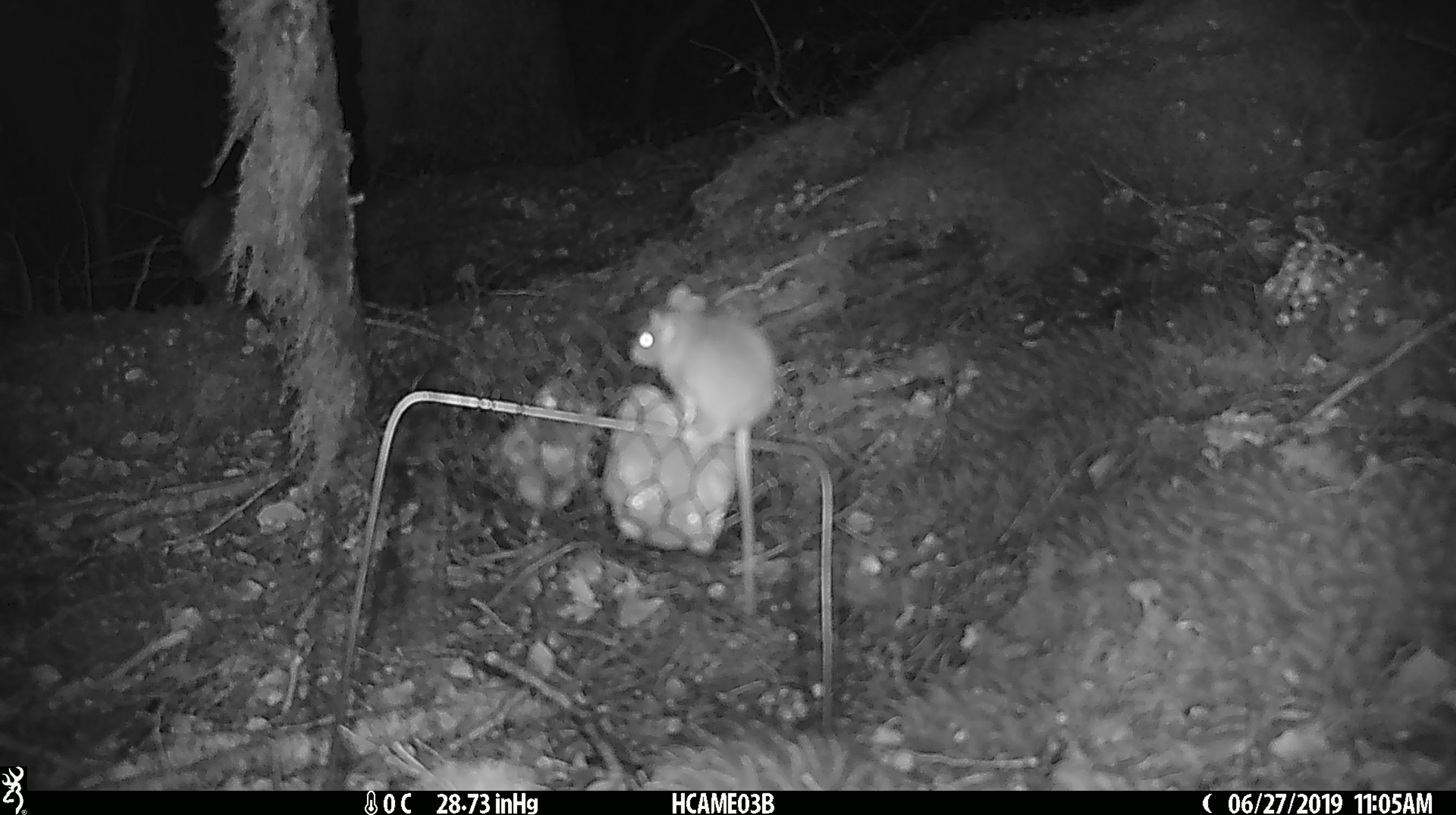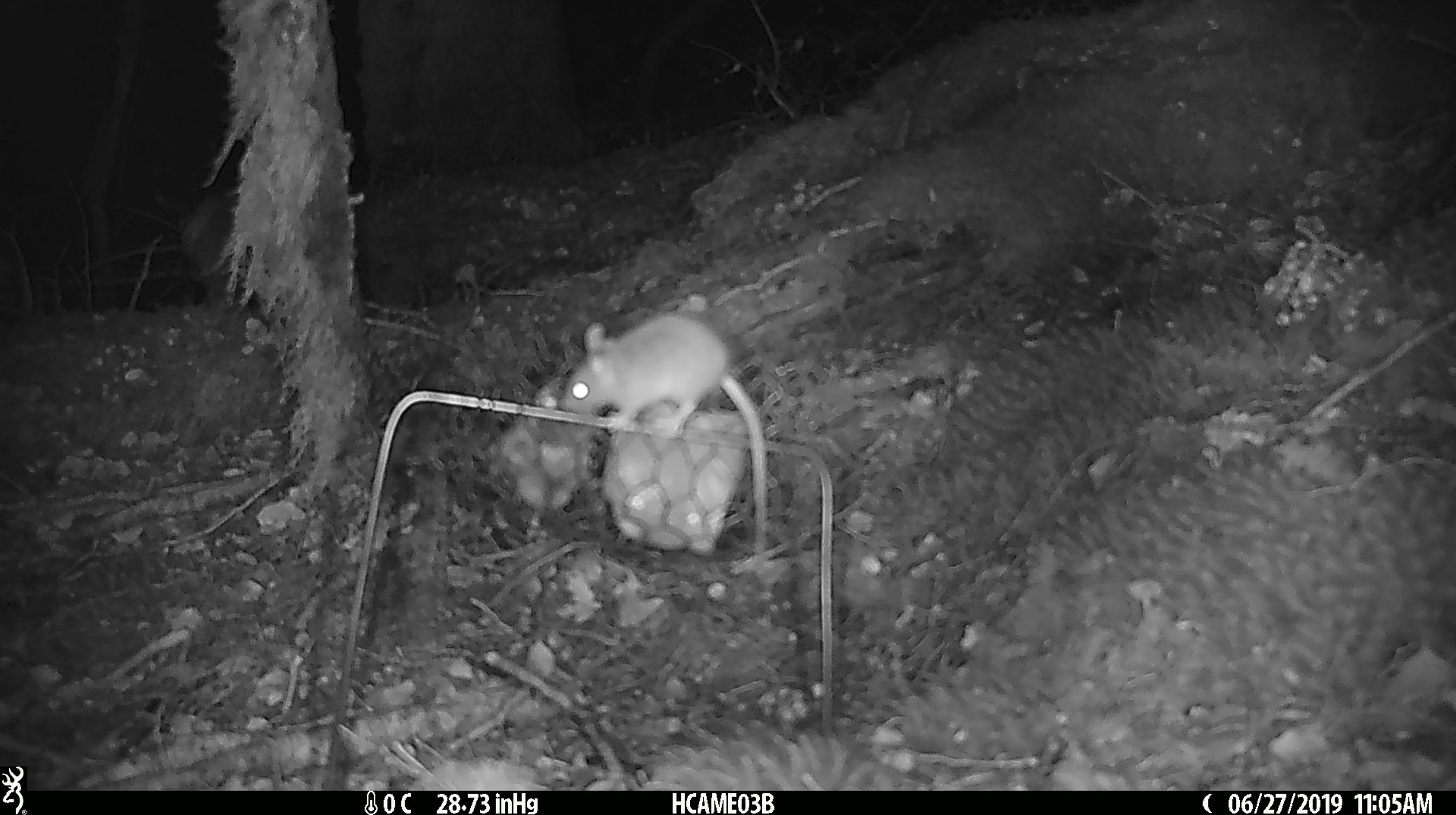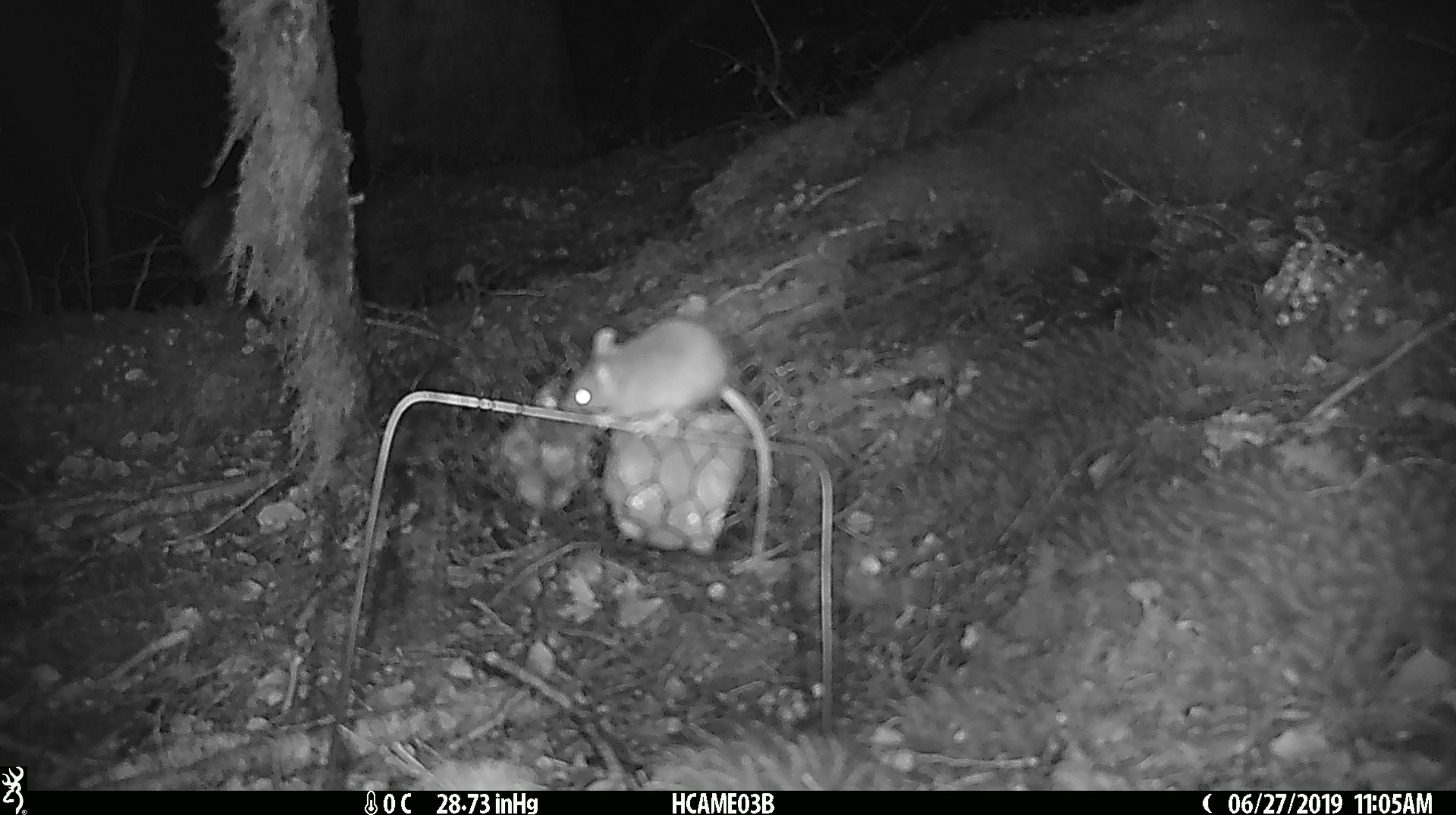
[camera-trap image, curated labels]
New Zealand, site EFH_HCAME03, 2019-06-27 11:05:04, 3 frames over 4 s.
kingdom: Animalia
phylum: Chordata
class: Mammalia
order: Rodentia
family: Muridae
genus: Mus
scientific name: Mus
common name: mouse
Mouse (Mus).